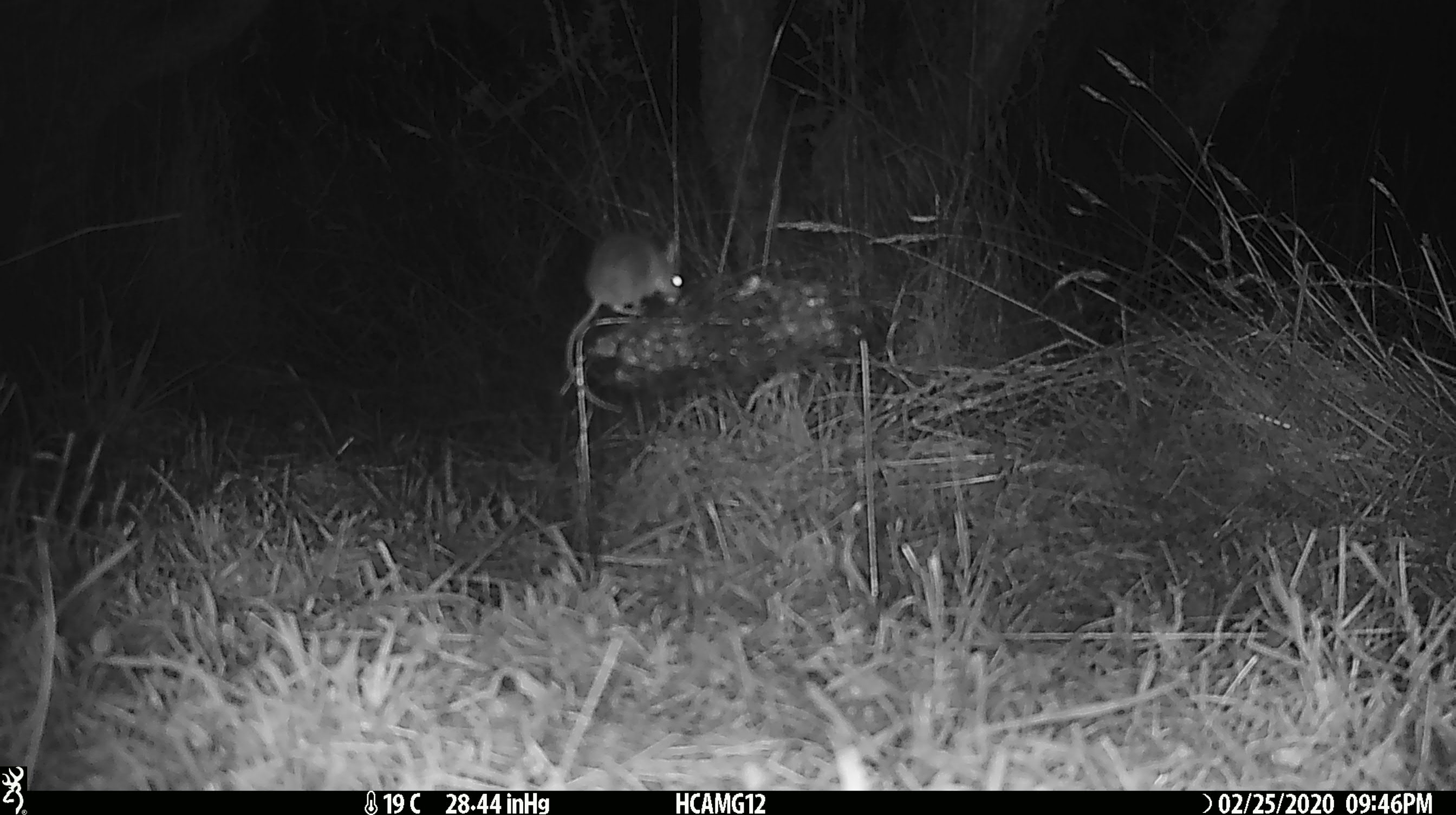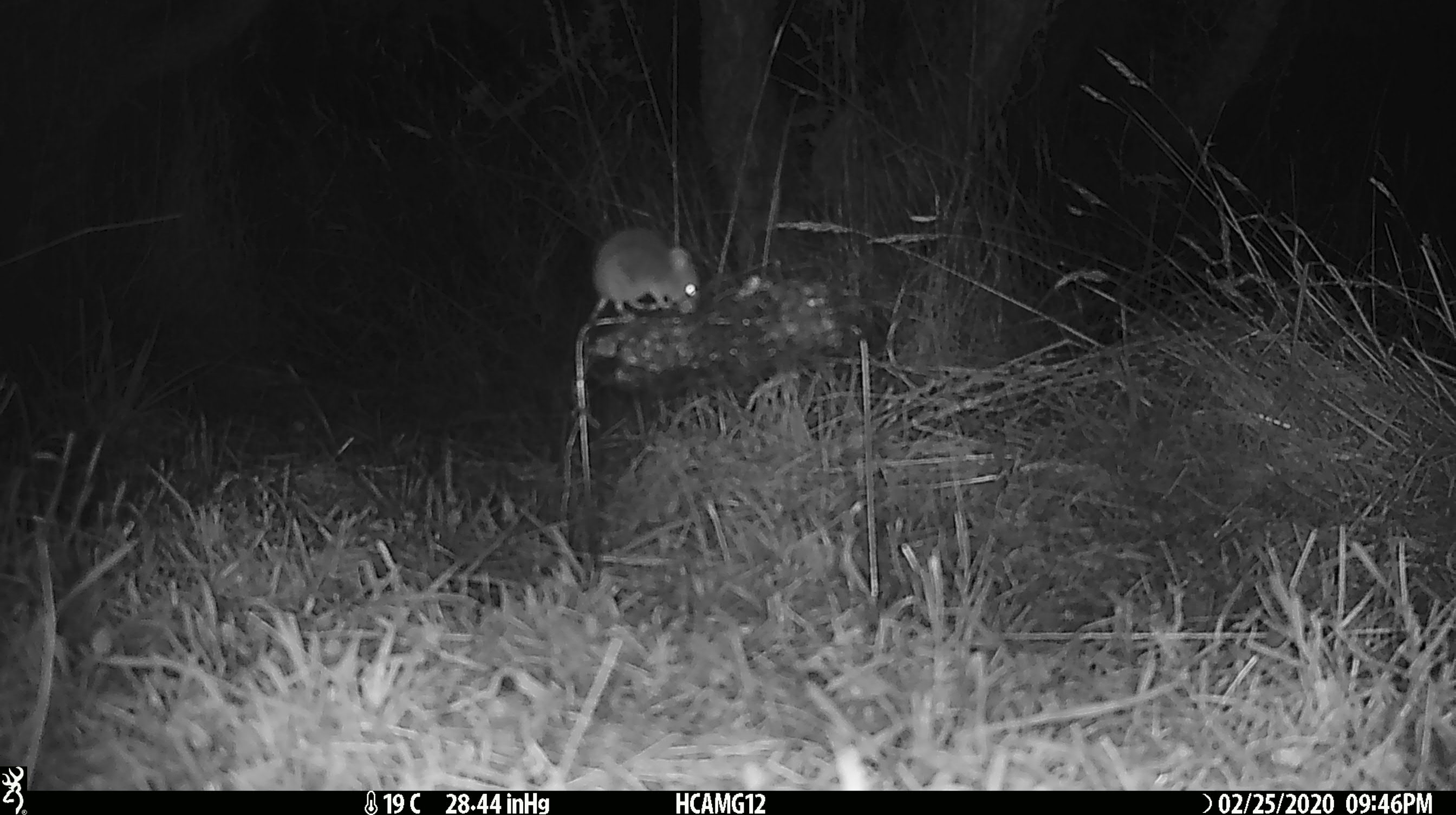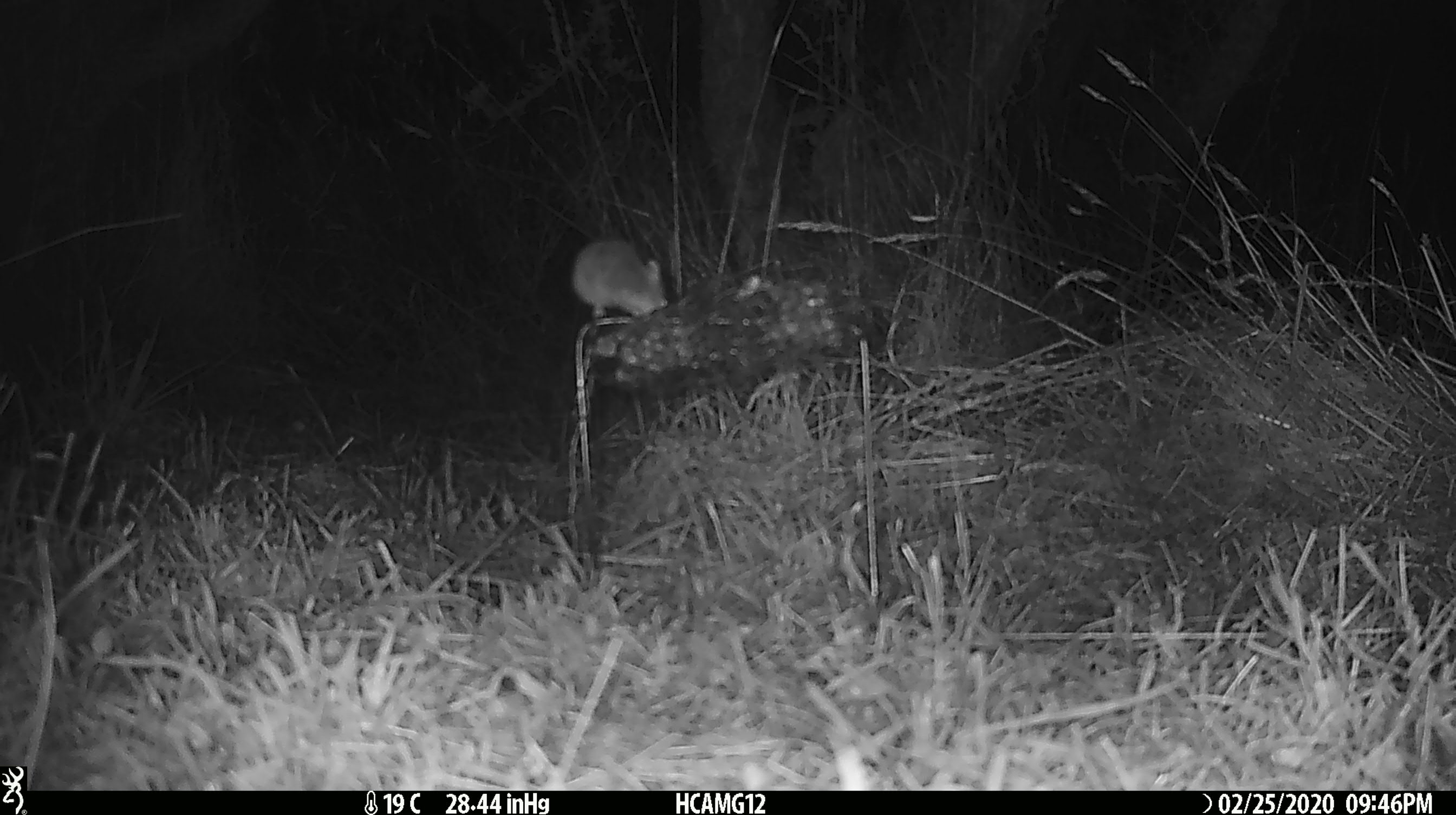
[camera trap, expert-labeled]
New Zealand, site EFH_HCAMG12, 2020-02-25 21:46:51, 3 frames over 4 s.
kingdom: Animalia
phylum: Chordata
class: Mammalia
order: Rodentia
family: Muridae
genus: Mus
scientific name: Mus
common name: mouse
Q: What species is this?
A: Mouse (Mus).